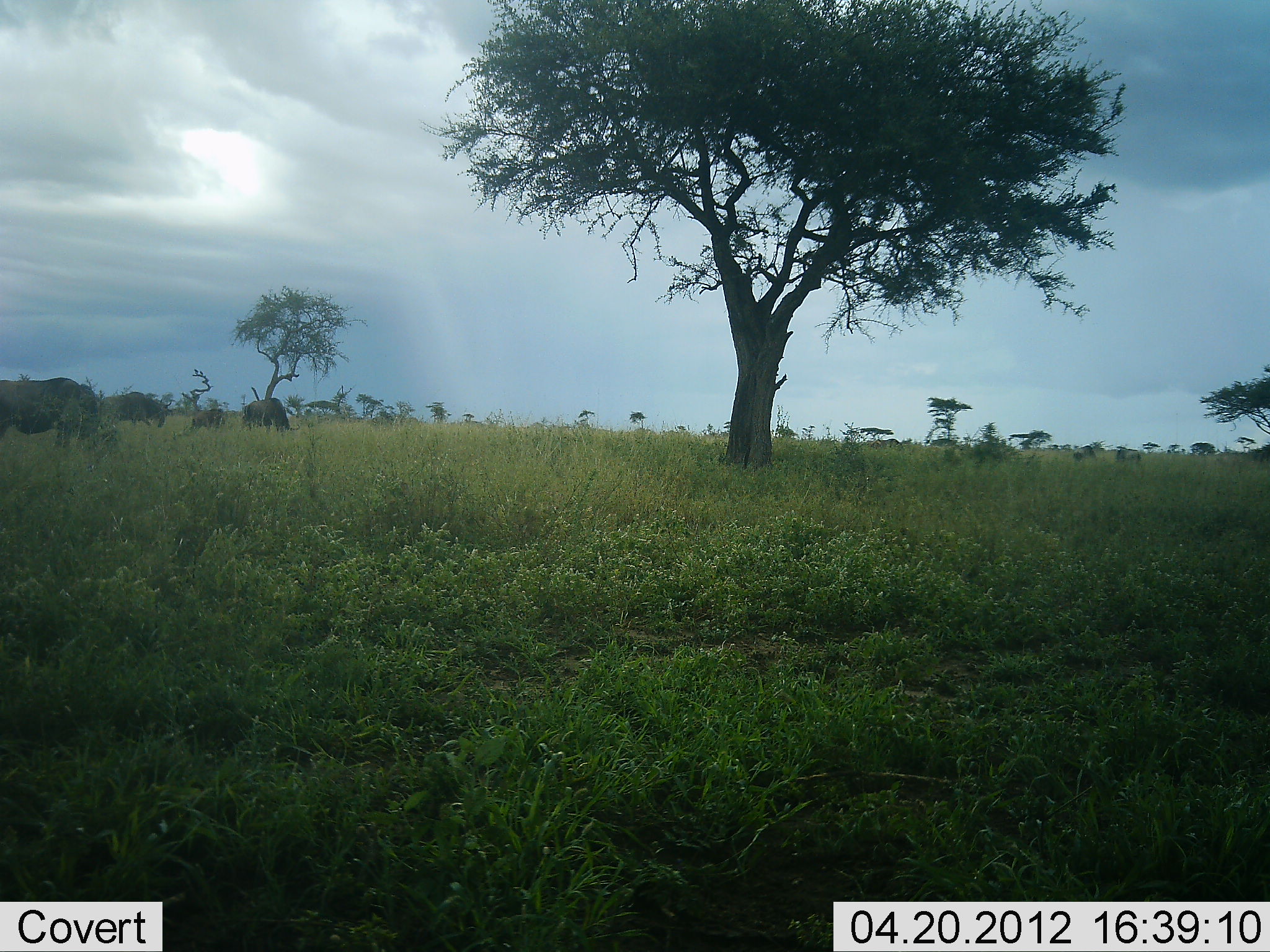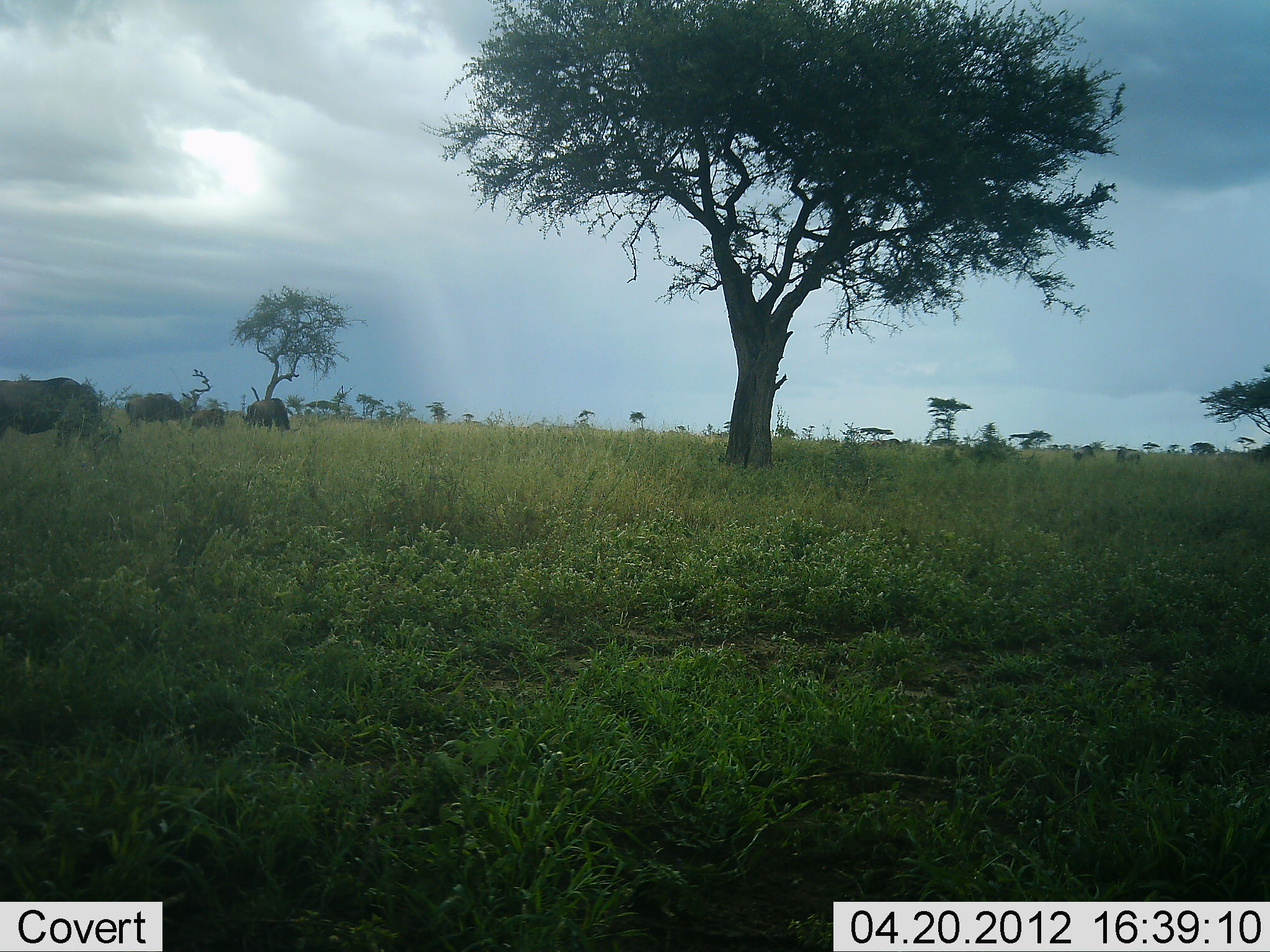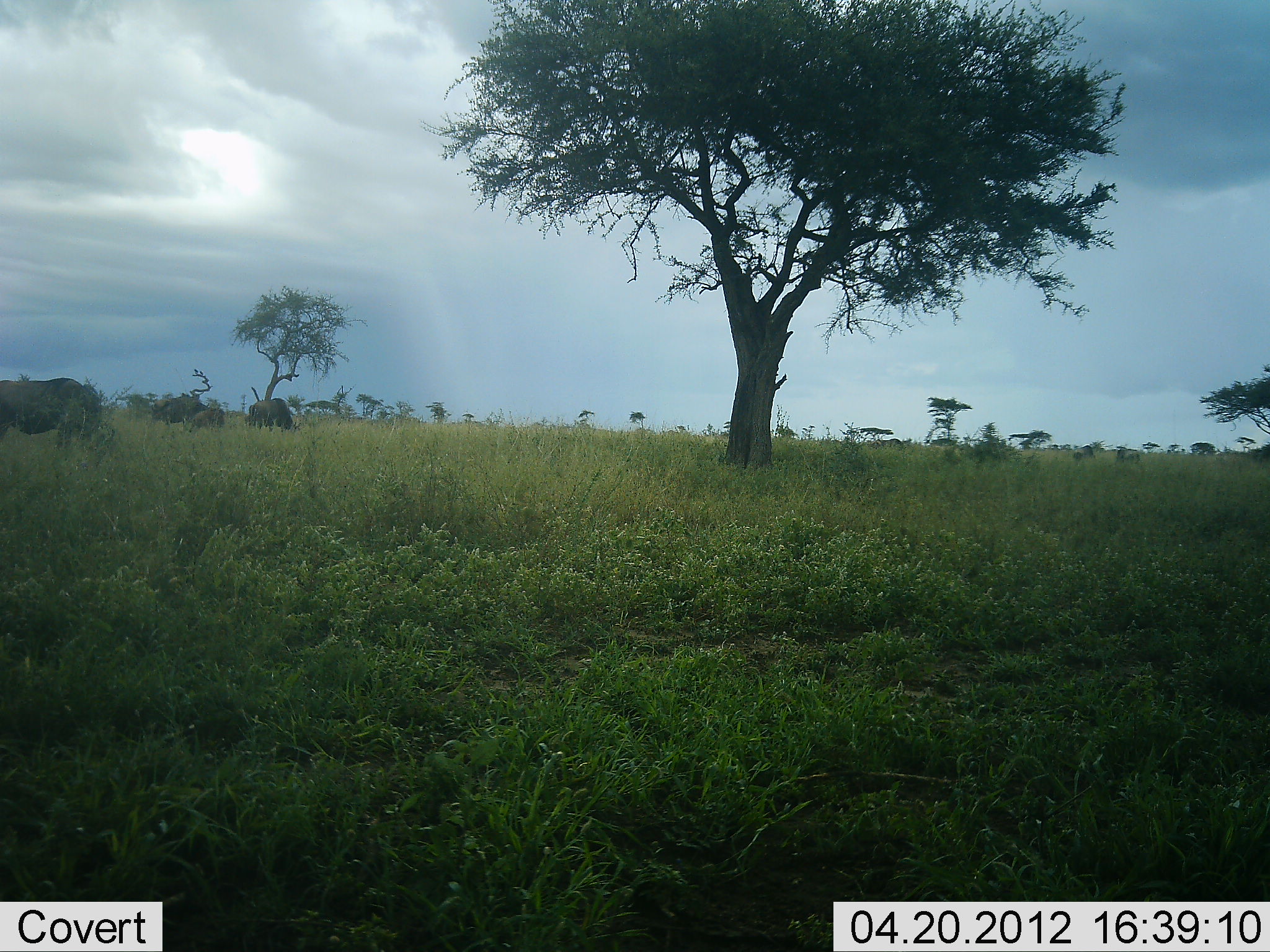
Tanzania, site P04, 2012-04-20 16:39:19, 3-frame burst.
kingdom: Animalia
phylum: Chordata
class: Mammalia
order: Artiodactyla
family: Bovidae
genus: Connochaetes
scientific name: Connochaetes taurinus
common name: blue wildebeest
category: wildebeest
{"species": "wildebeest (blue wildebeest) (Connochaetes taurinus)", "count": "4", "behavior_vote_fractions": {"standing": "30%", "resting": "5%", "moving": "40%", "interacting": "0%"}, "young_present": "25%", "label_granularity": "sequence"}